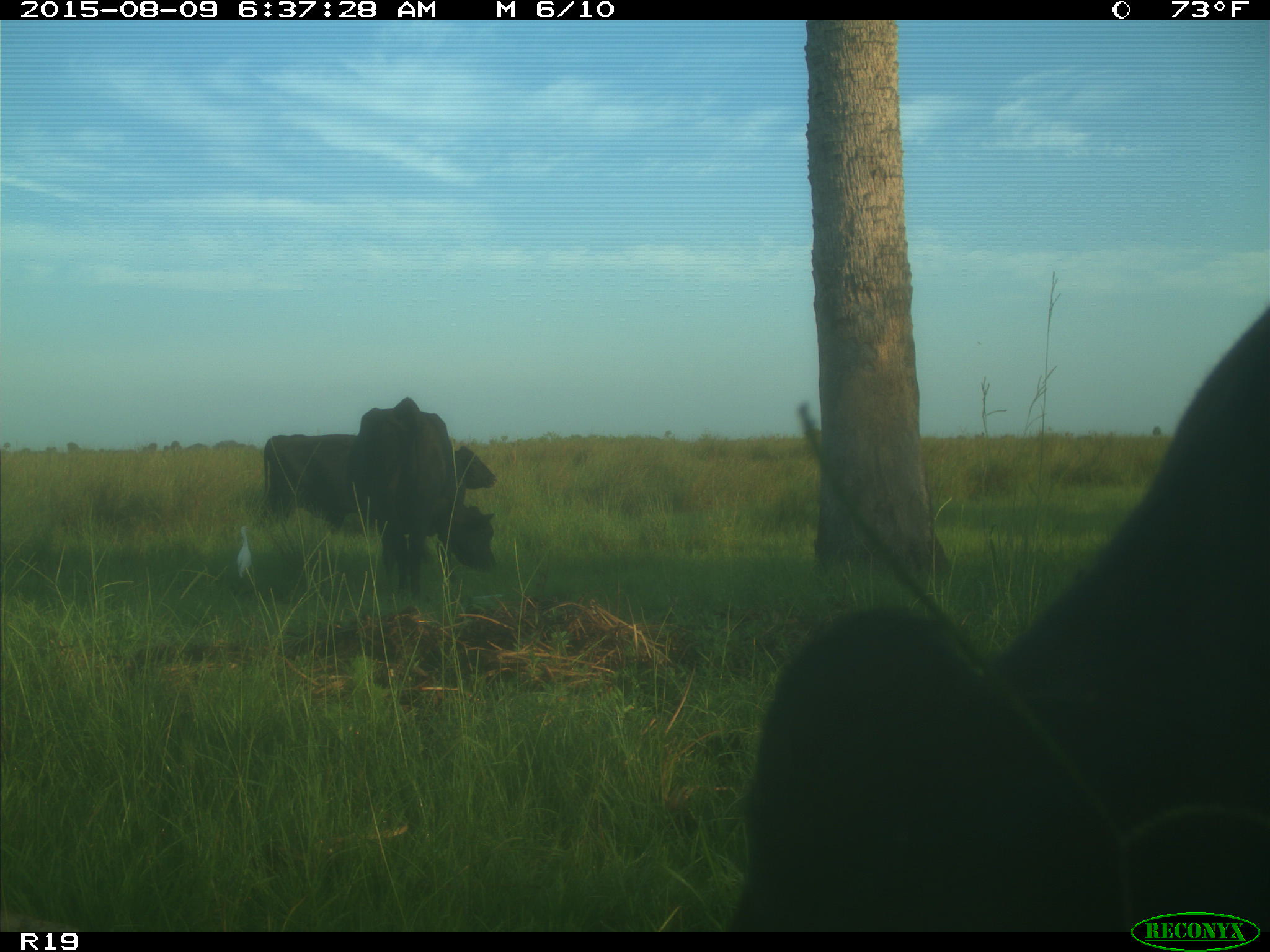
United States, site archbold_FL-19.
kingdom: Animalia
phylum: Chordata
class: Mammalia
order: Artiodactyla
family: Bovidae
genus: Bos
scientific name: Bos taurus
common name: domestic cow